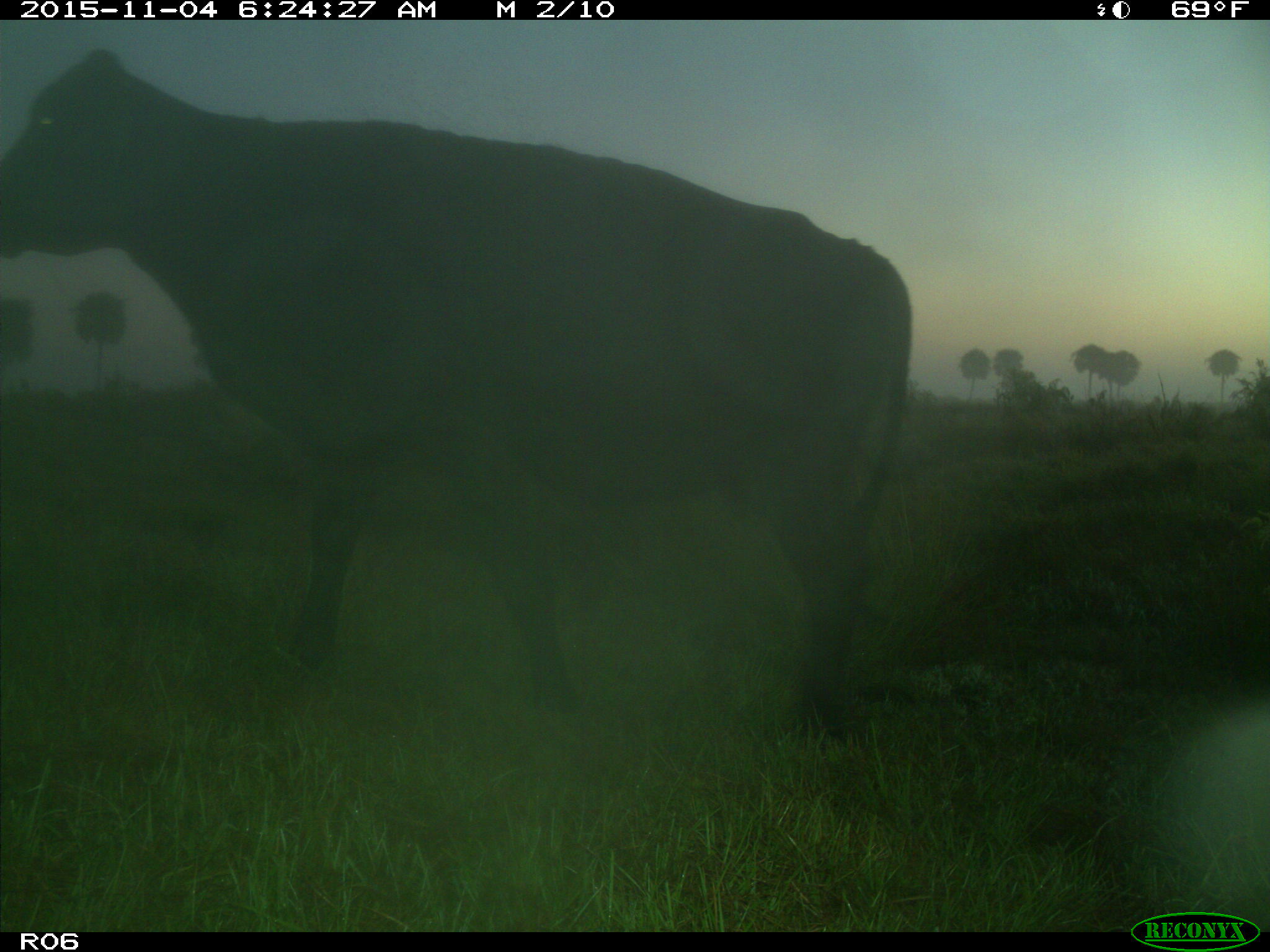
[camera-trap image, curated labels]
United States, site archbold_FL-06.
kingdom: Animalia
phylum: Chordata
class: Mammalia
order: Artiodactyla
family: Bovidae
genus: Bos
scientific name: Bos taurus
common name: domestic cow